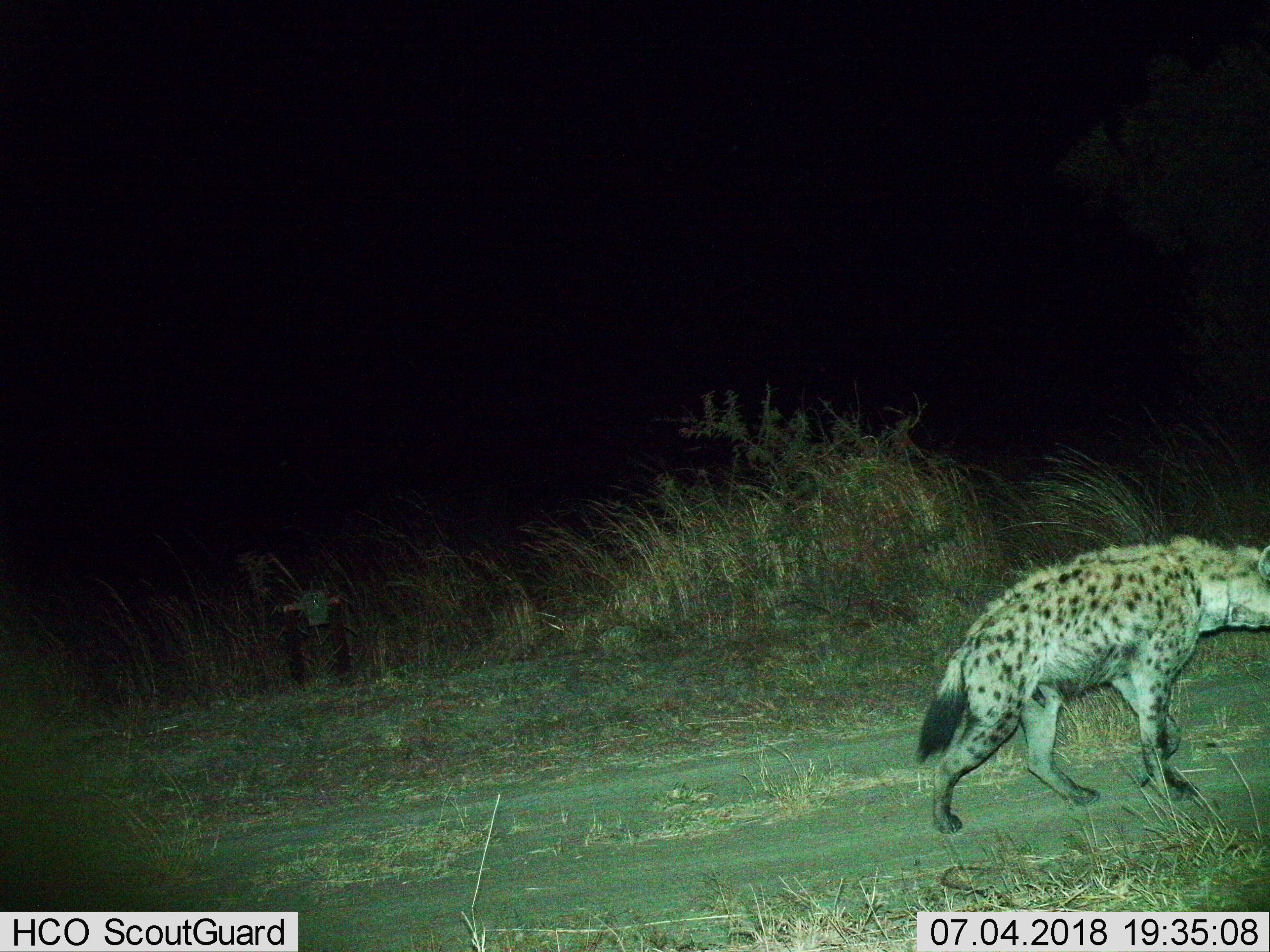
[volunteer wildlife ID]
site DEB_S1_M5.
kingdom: Animalia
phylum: Chordata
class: Mammalia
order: Carnivora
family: Hyaenidae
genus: Crocuta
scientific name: Crocuta crocuta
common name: spotted hyena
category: hyenaspotted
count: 1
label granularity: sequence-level